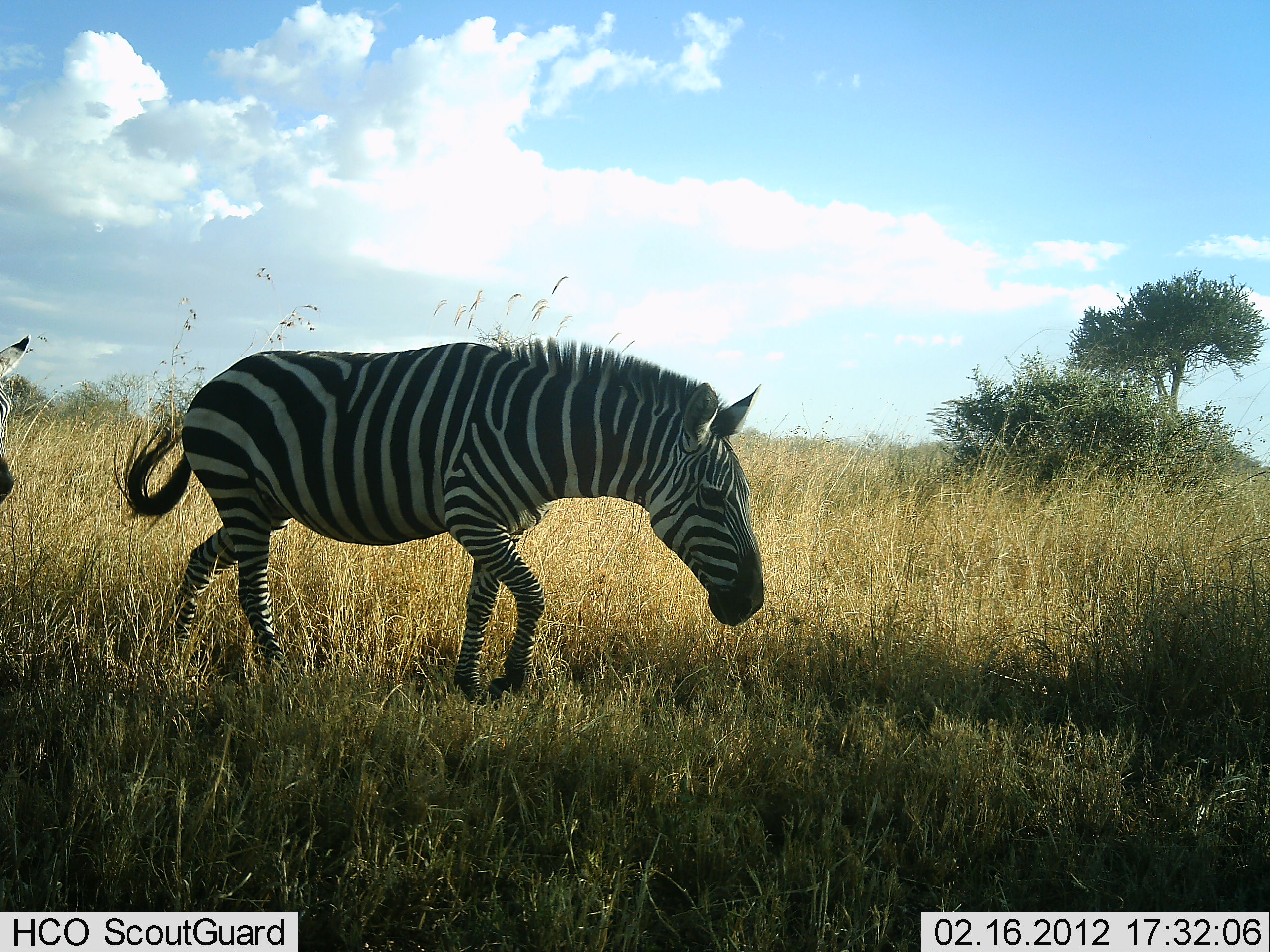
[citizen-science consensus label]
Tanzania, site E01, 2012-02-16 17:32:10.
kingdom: Animalia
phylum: Chordata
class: Mammalia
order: Perissodactyla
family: Equidae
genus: Equus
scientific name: Equus quagga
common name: plains zebra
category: zebra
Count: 2.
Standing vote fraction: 13%.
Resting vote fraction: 0%.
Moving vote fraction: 90%.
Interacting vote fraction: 0%.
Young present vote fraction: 3%.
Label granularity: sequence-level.